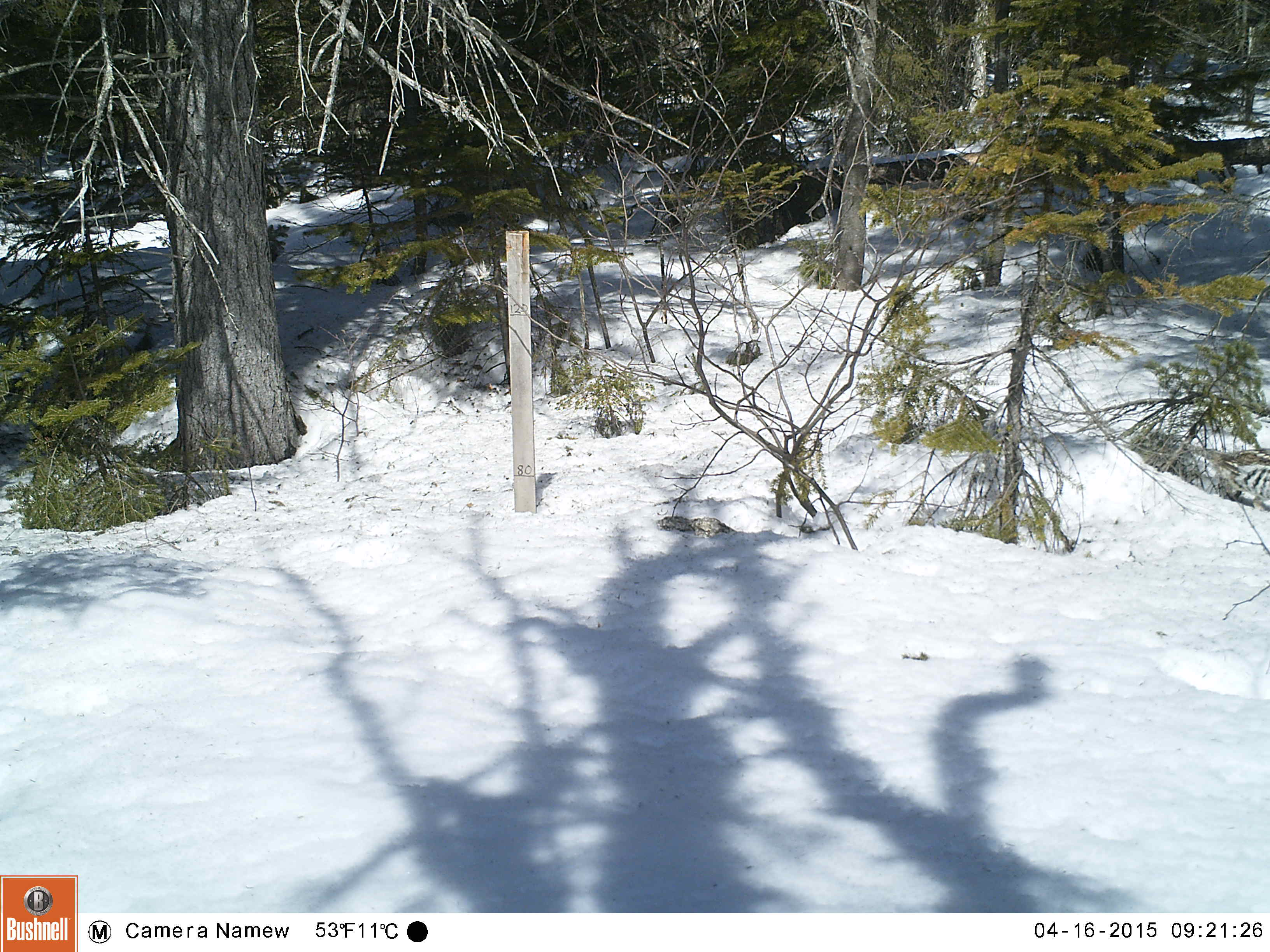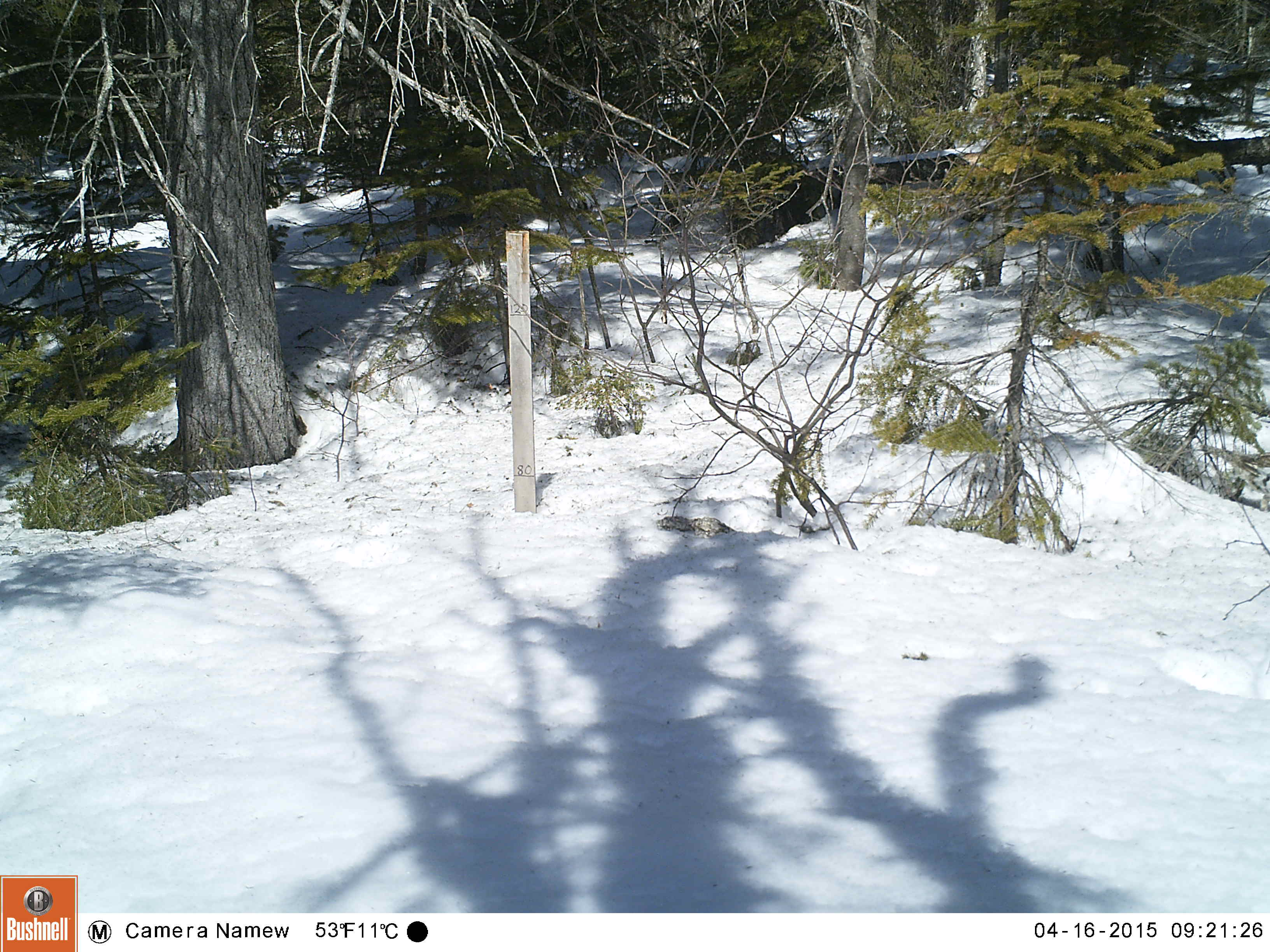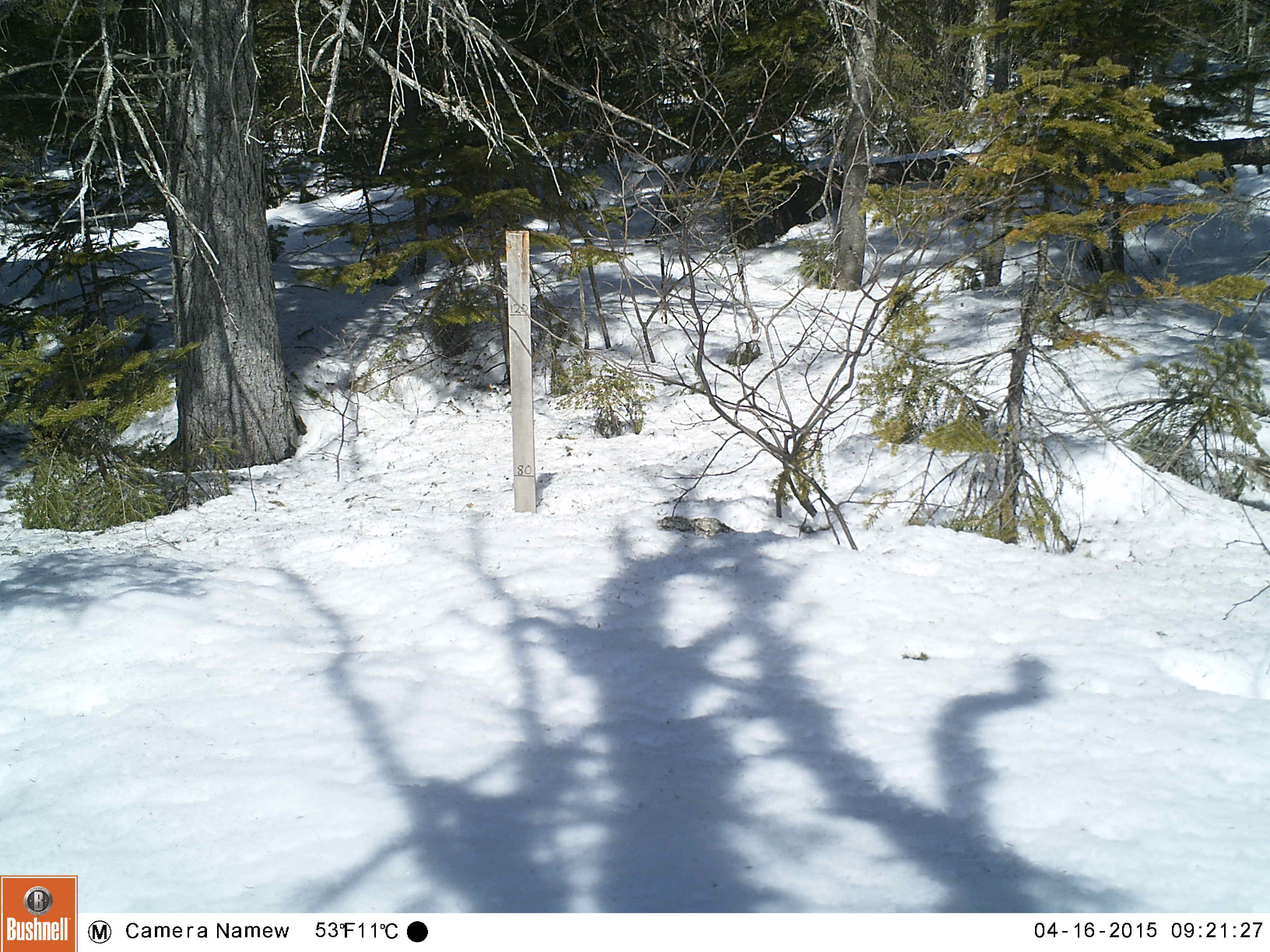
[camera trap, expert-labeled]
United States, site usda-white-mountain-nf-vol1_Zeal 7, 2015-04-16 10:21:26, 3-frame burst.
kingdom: Animalia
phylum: Chordata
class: Aves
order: Galliformes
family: Phasianidae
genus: Bonasa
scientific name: Bonasa umbellus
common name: ruffed grouse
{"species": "ruffed grouse (Bonasa umbellus)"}